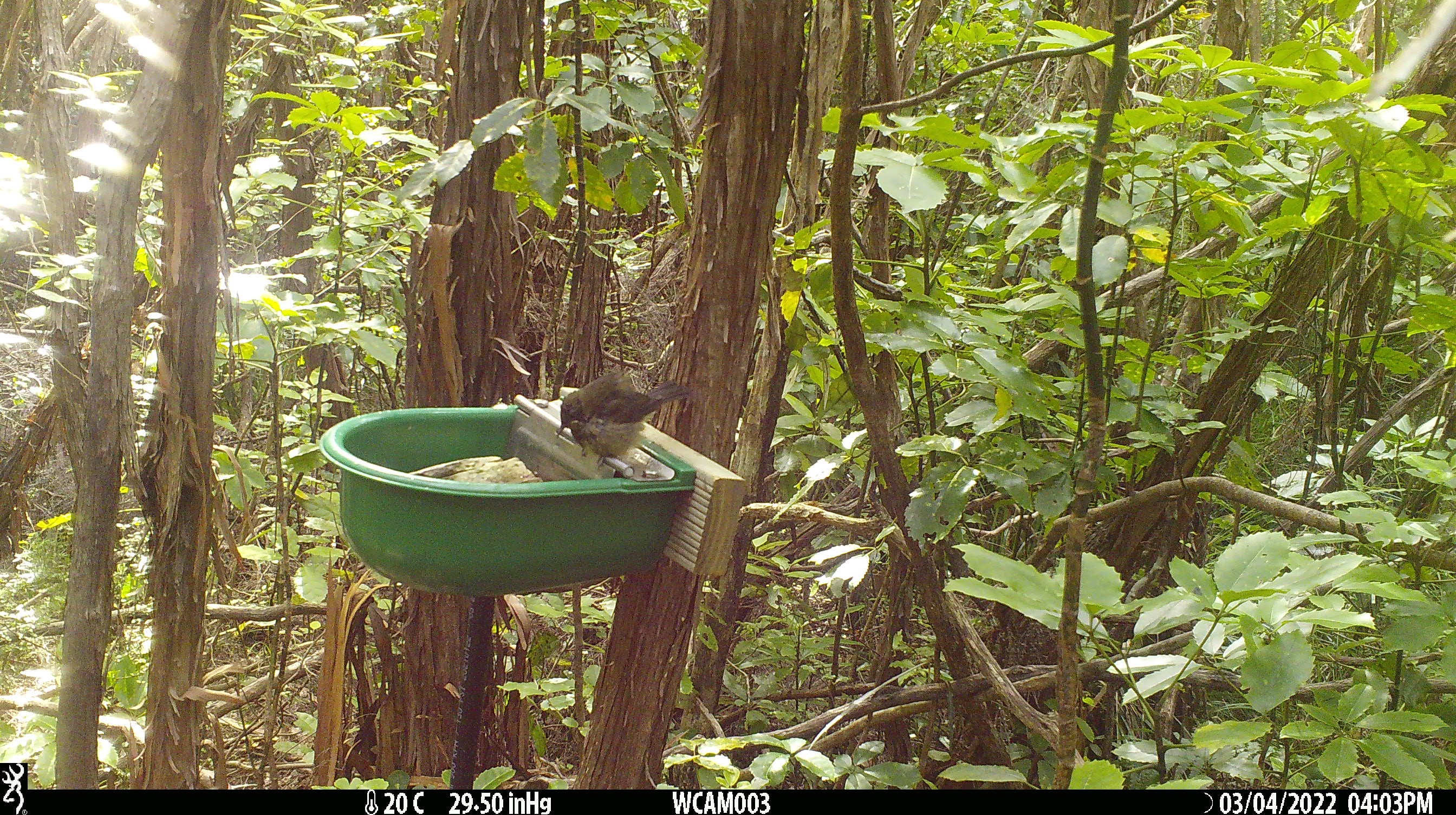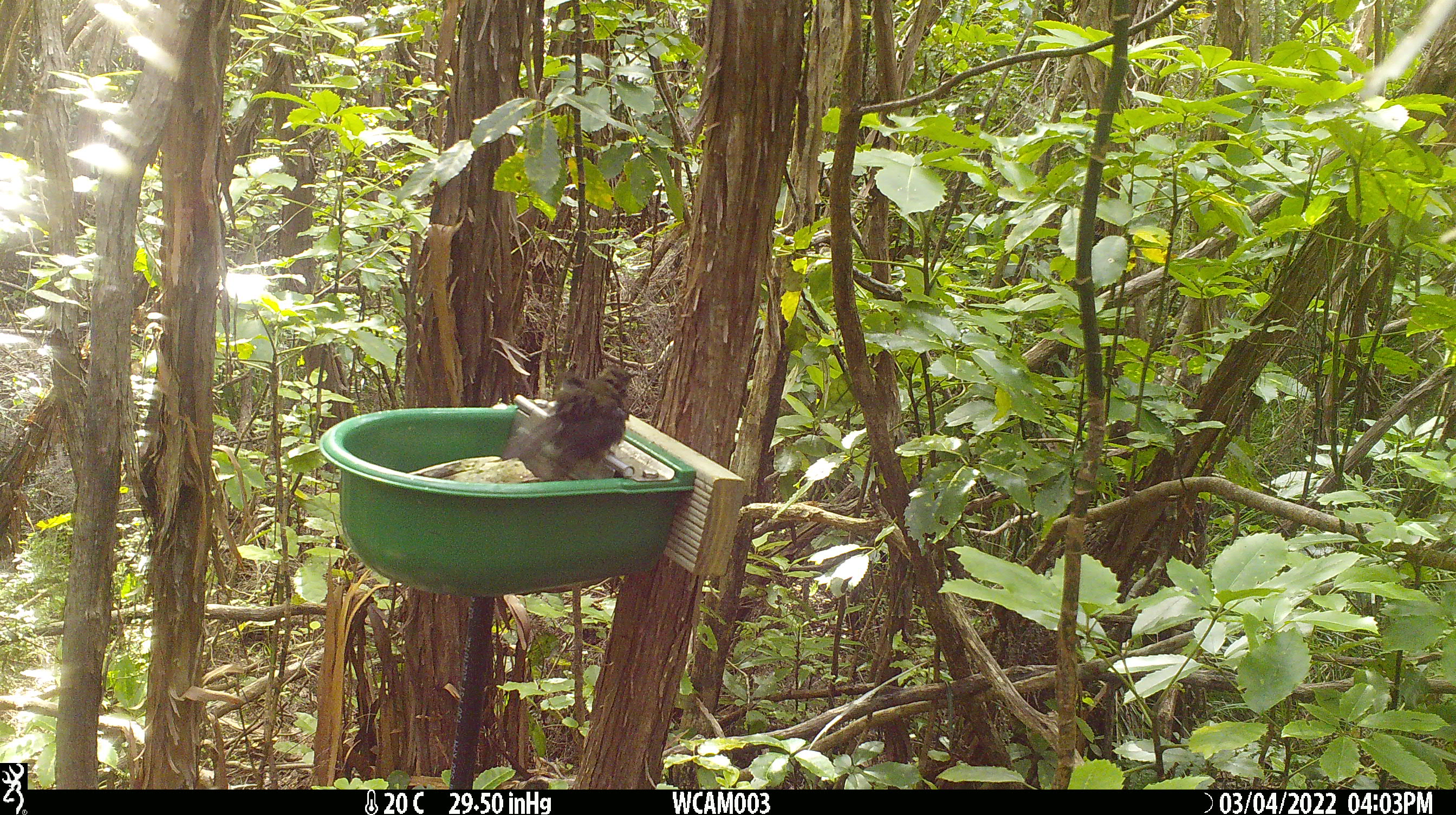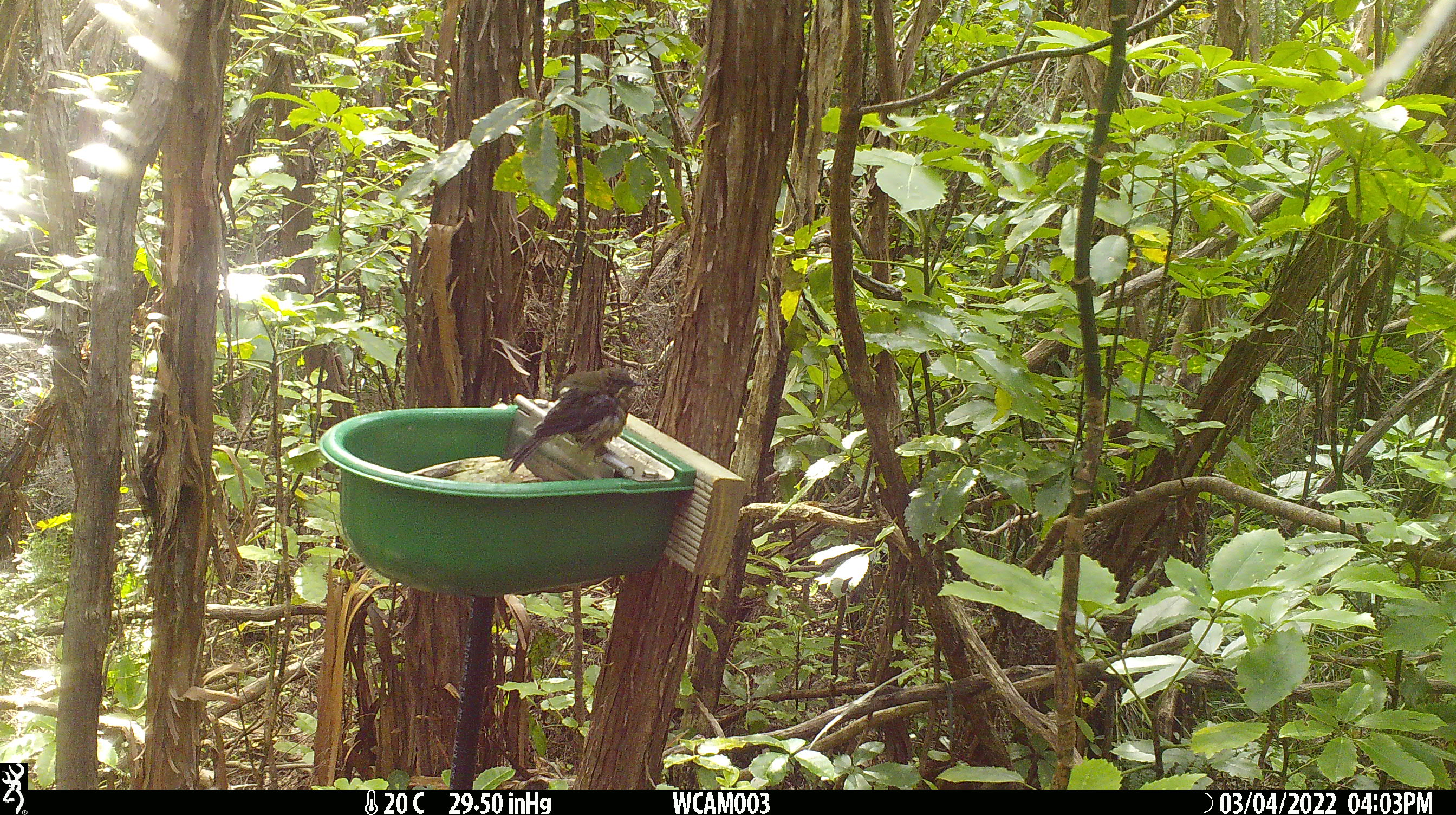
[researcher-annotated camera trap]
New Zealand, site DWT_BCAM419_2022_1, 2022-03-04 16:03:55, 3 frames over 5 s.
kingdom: Animalia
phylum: Chordata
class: Aves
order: Passeriformes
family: Meliphagidae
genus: Anthornis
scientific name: Anthornis melanura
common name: new zealand bellbird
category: bellbird